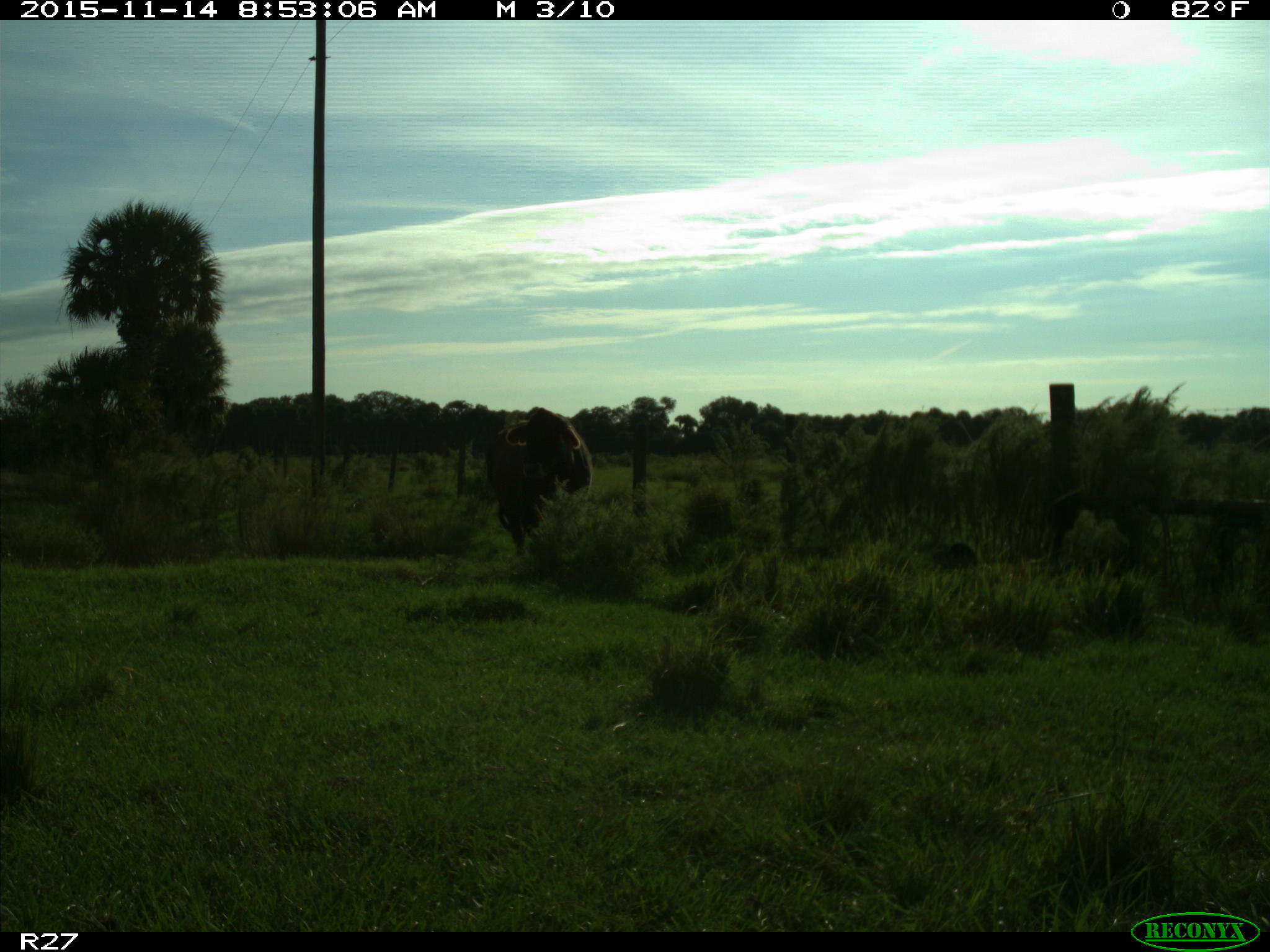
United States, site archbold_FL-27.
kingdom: Animalia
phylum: Chordata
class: Mammalia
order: Artiodactyla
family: Bovidae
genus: Bos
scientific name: Bos taurus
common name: domestic cow